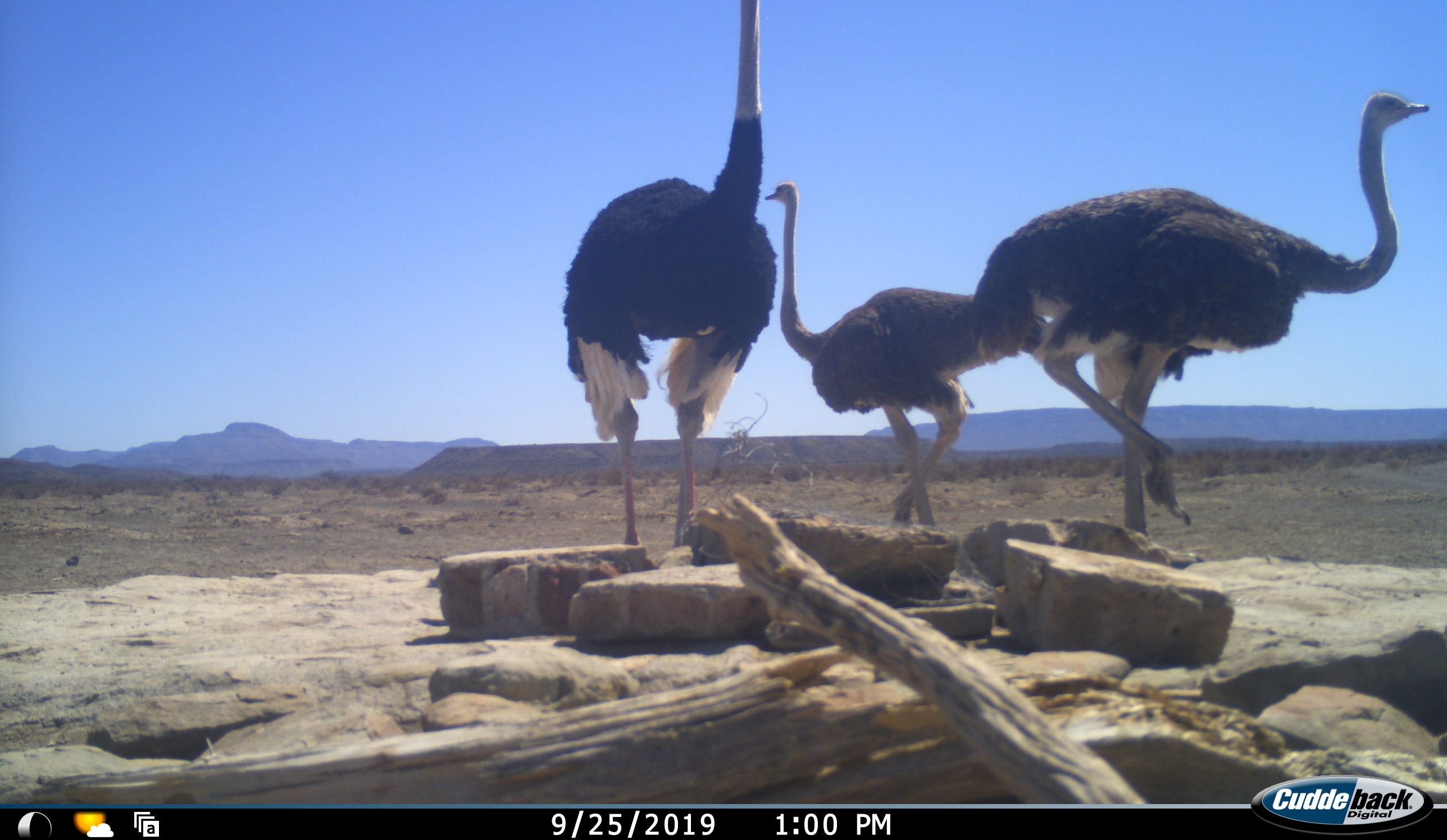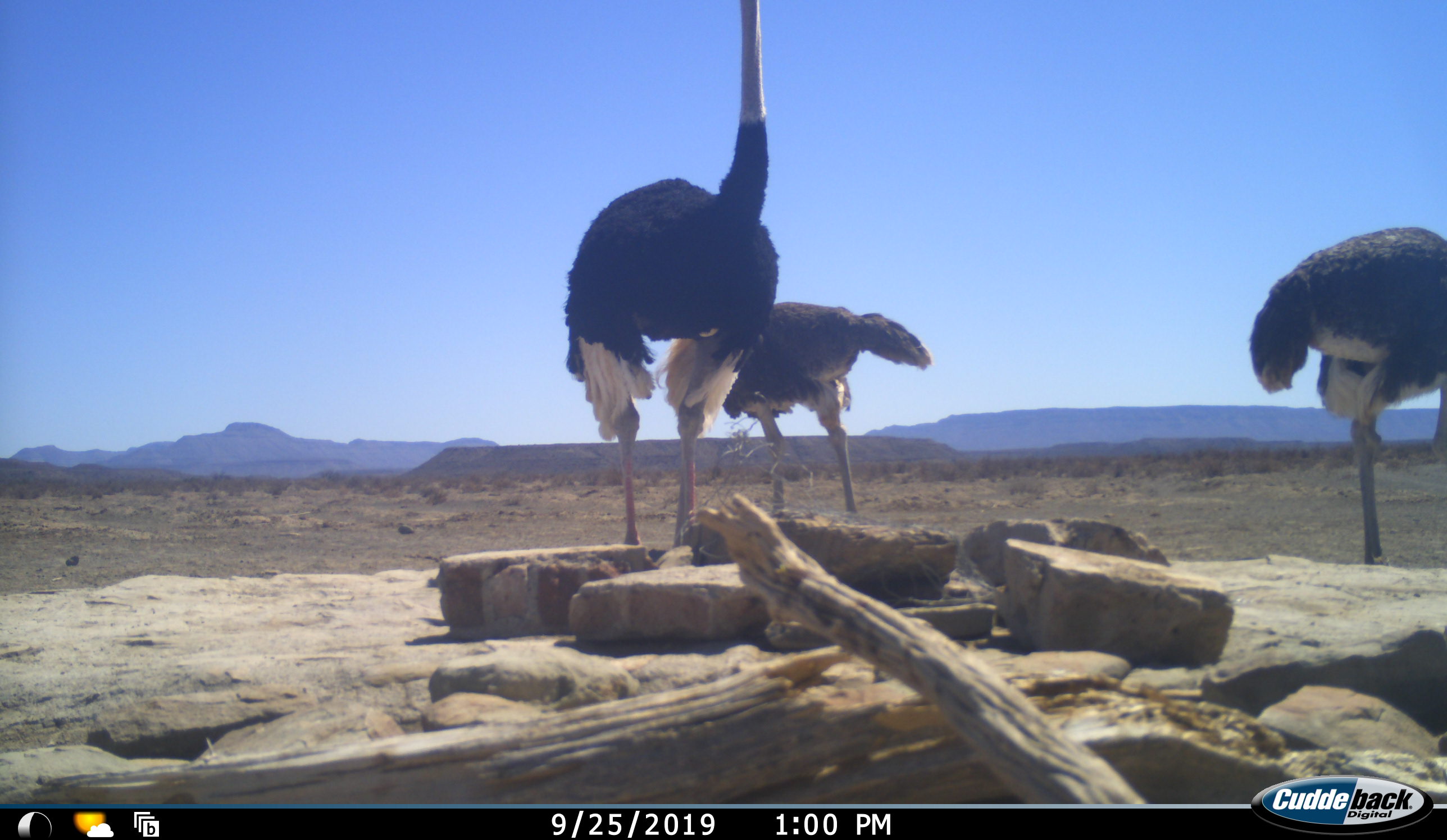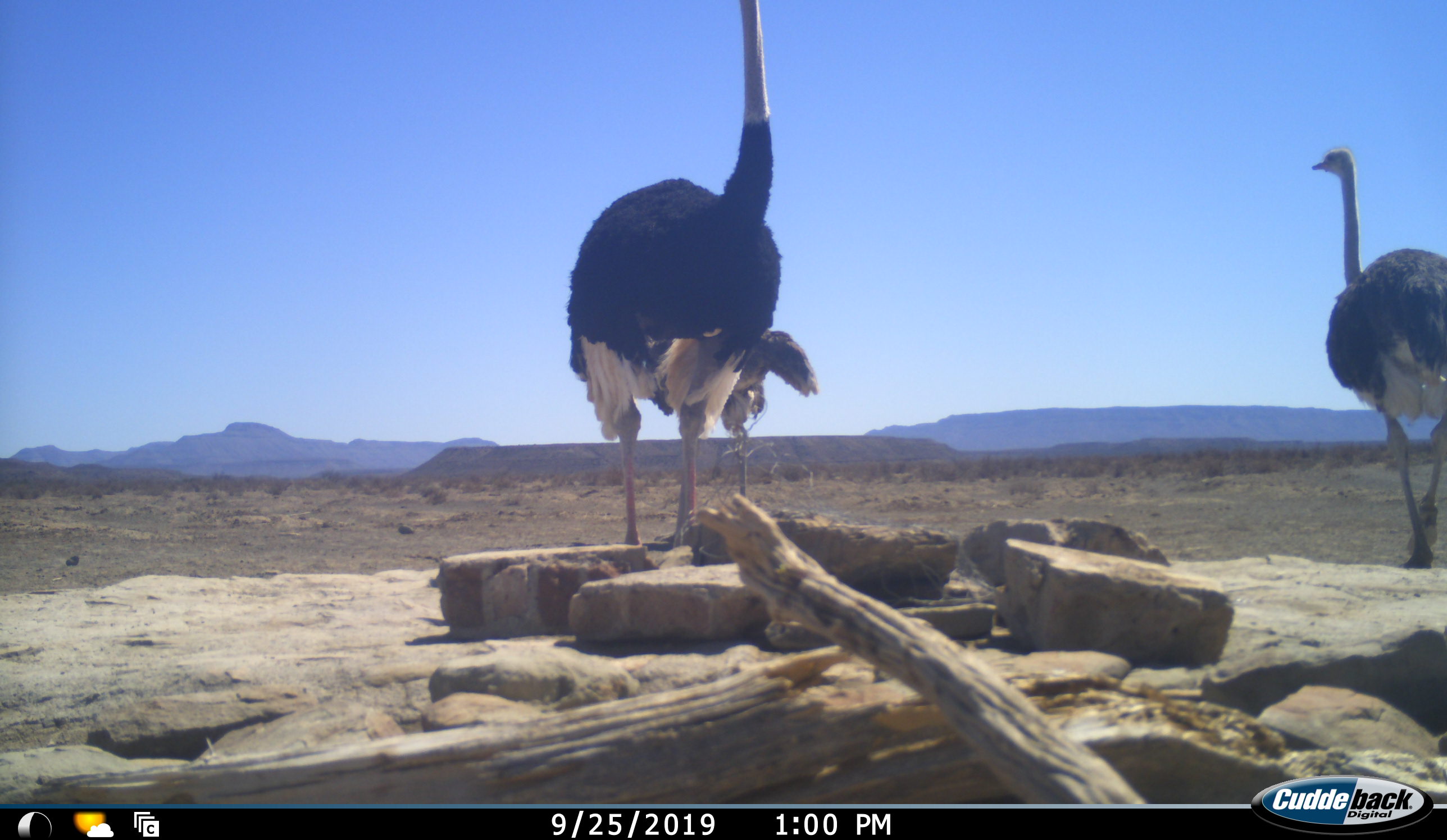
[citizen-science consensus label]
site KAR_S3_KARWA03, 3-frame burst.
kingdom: Animalia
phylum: Chordata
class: Aves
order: Struthioniformes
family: Struthionidae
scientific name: Struthionidae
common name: ostrich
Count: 3.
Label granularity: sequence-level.